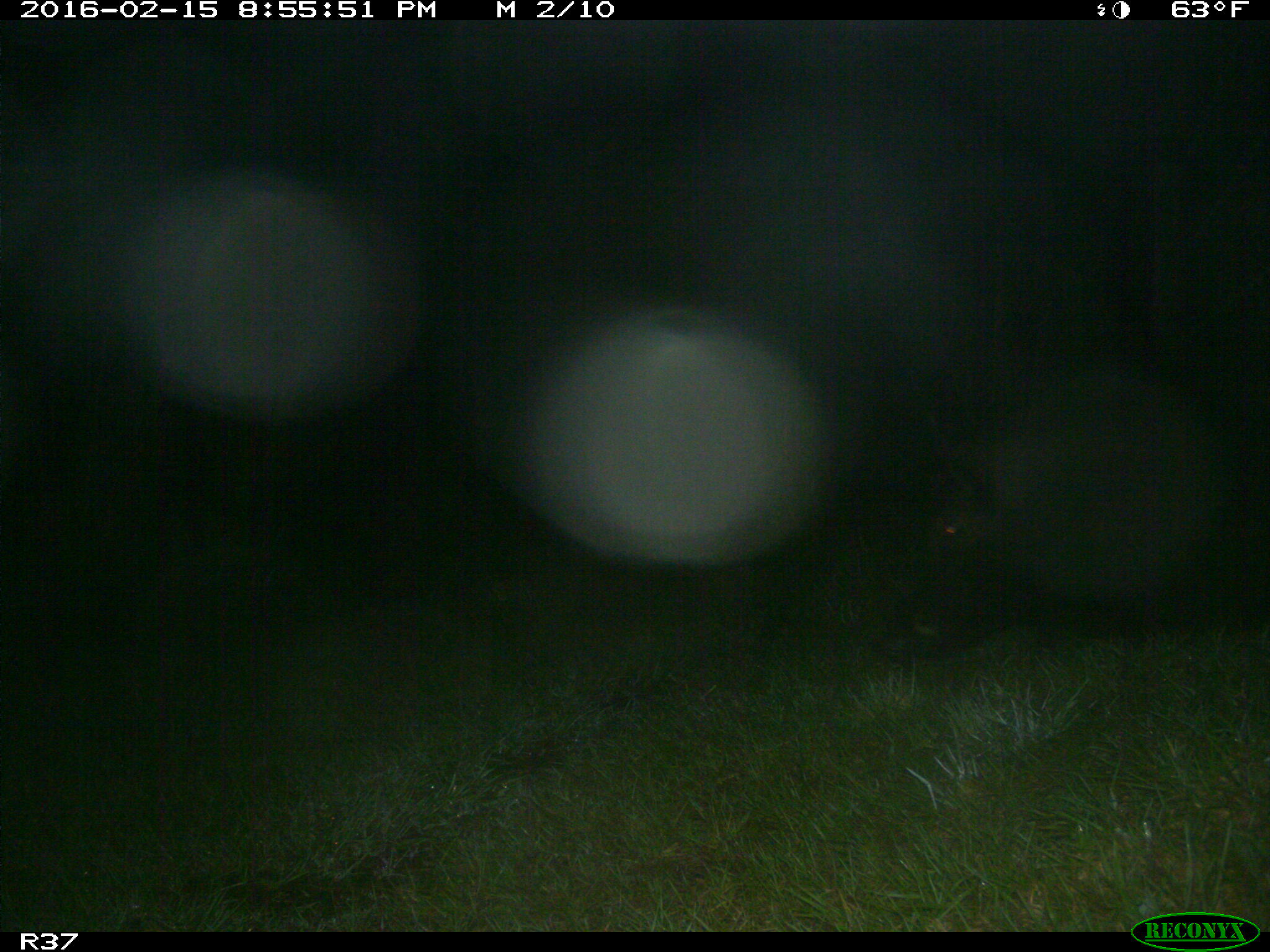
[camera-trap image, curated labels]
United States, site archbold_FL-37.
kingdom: Animalia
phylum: Chordata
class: Mammalia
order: Artiodactyla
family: Suidae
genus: Sus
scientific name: Sus scrofa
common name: wild boar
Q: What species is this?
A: Sus scrofa (wild boar).